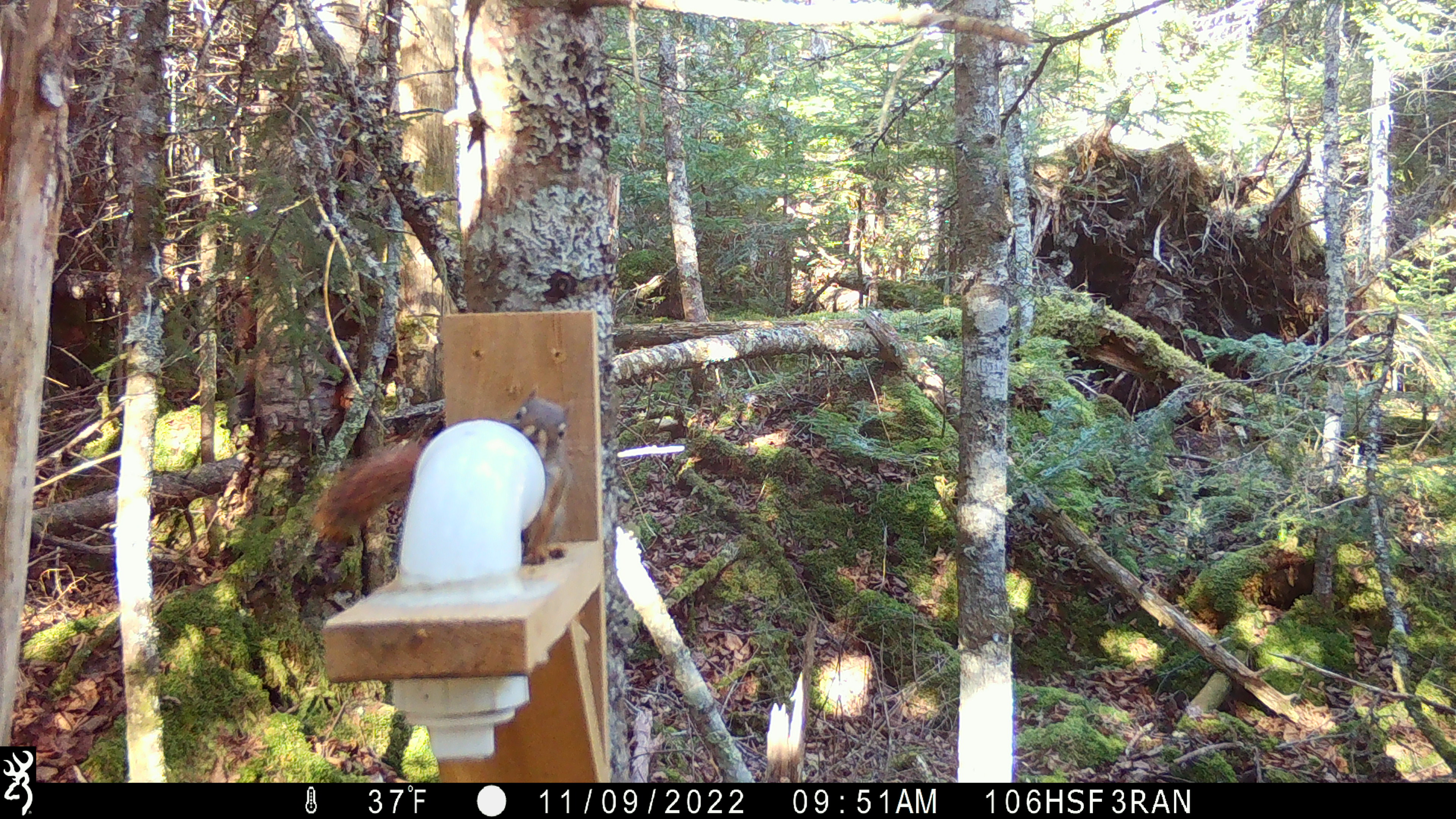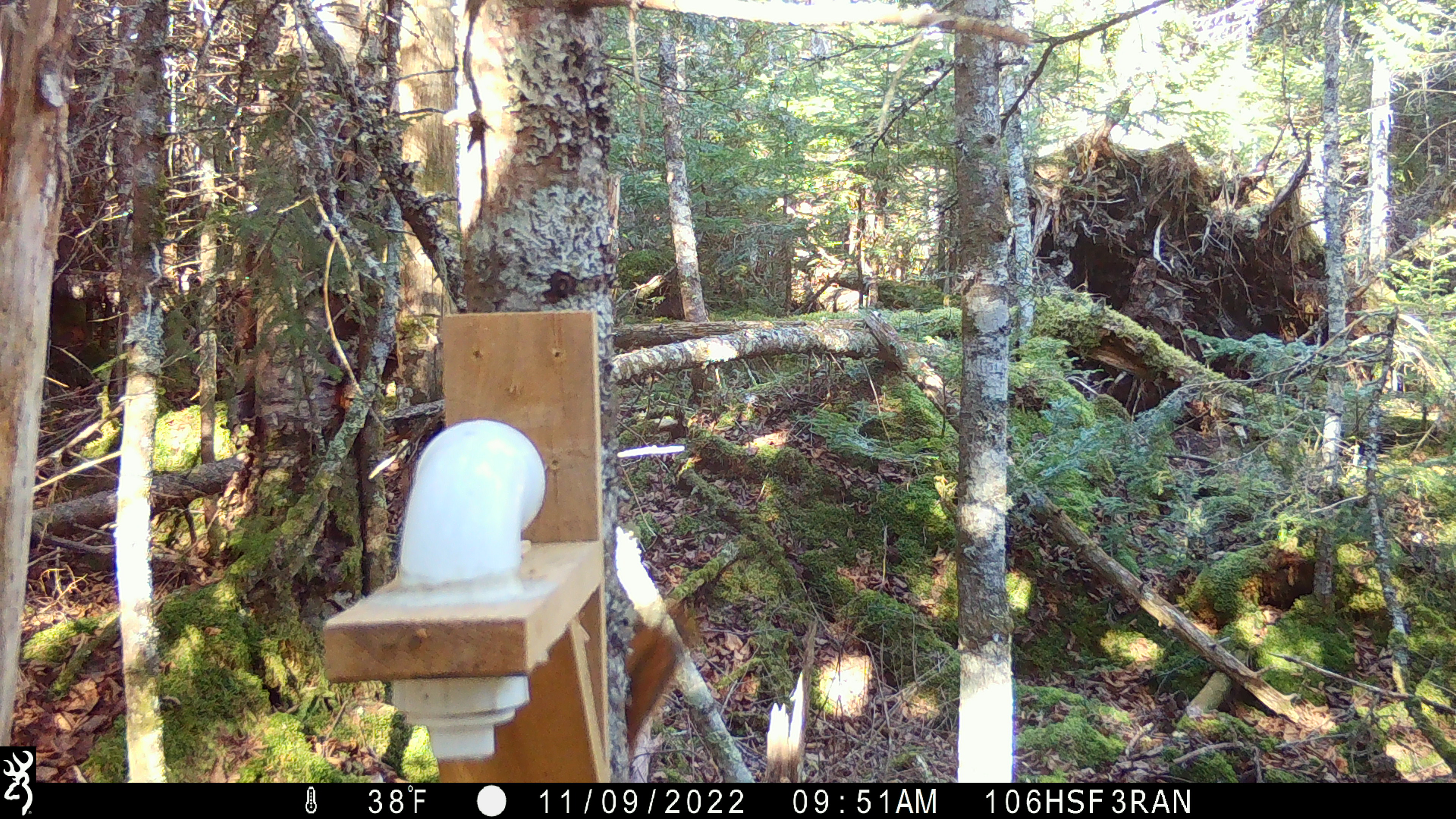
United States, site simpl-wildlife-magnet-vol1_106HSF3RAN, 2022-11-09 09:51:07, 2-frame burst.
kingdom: Animalia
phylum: Chordata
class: Mammalia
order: Rodentia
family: Sciuridae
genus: Tamiasciurus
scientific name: Tamiasciurus hudsonicus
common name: red squirrel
Red squirrel (Tamiasciurus hudsonicus).